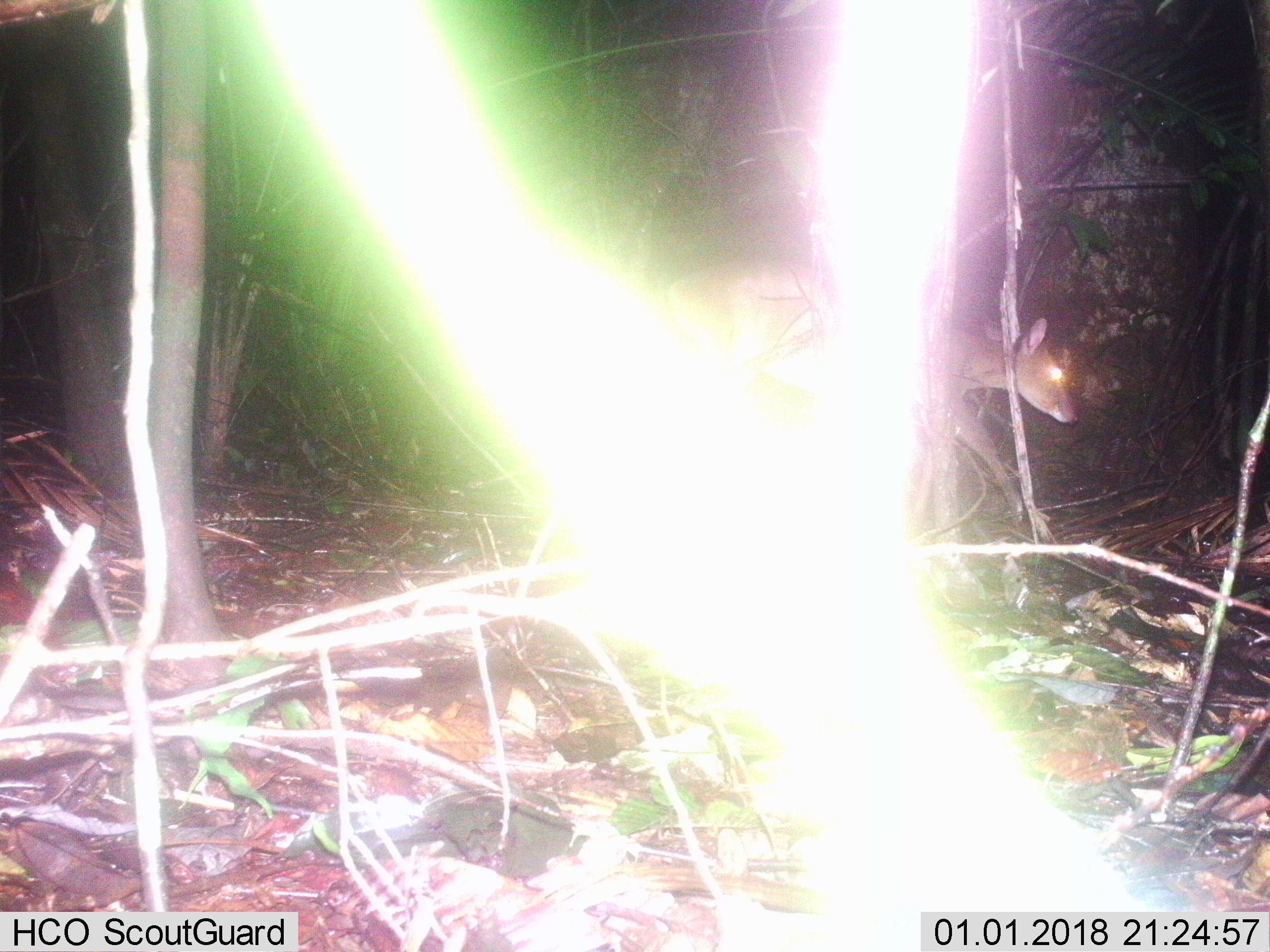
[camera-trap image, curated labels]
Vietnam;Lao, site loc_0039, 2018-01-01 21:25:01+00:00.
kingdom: Animalia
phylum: Chordata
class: Mammalia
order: Artiodactyla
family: Cervidae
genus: Muntiacus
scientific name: Muntiacus vuquangensis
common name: large-antlered muntjac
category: large antlered muntjac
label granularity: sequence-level